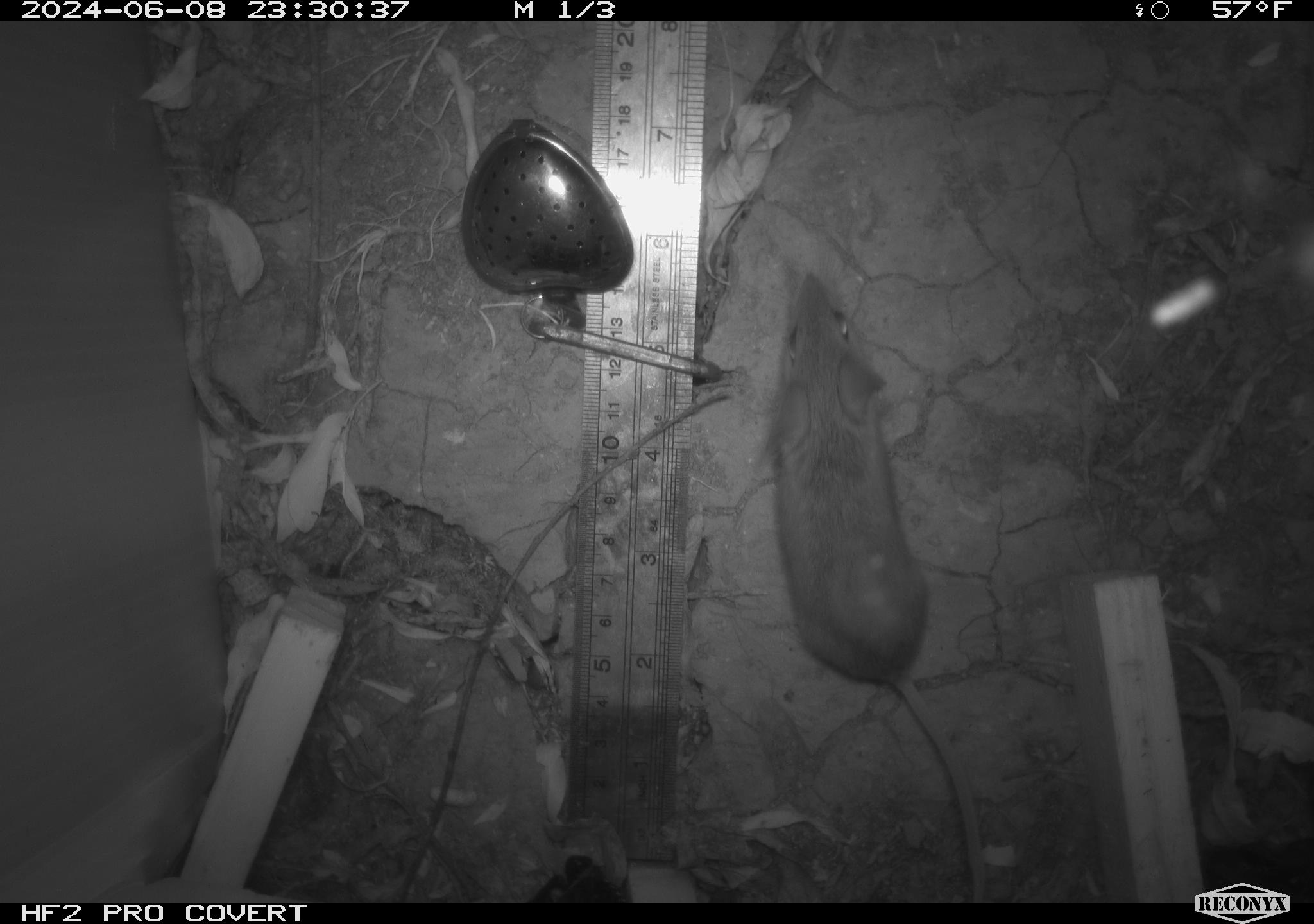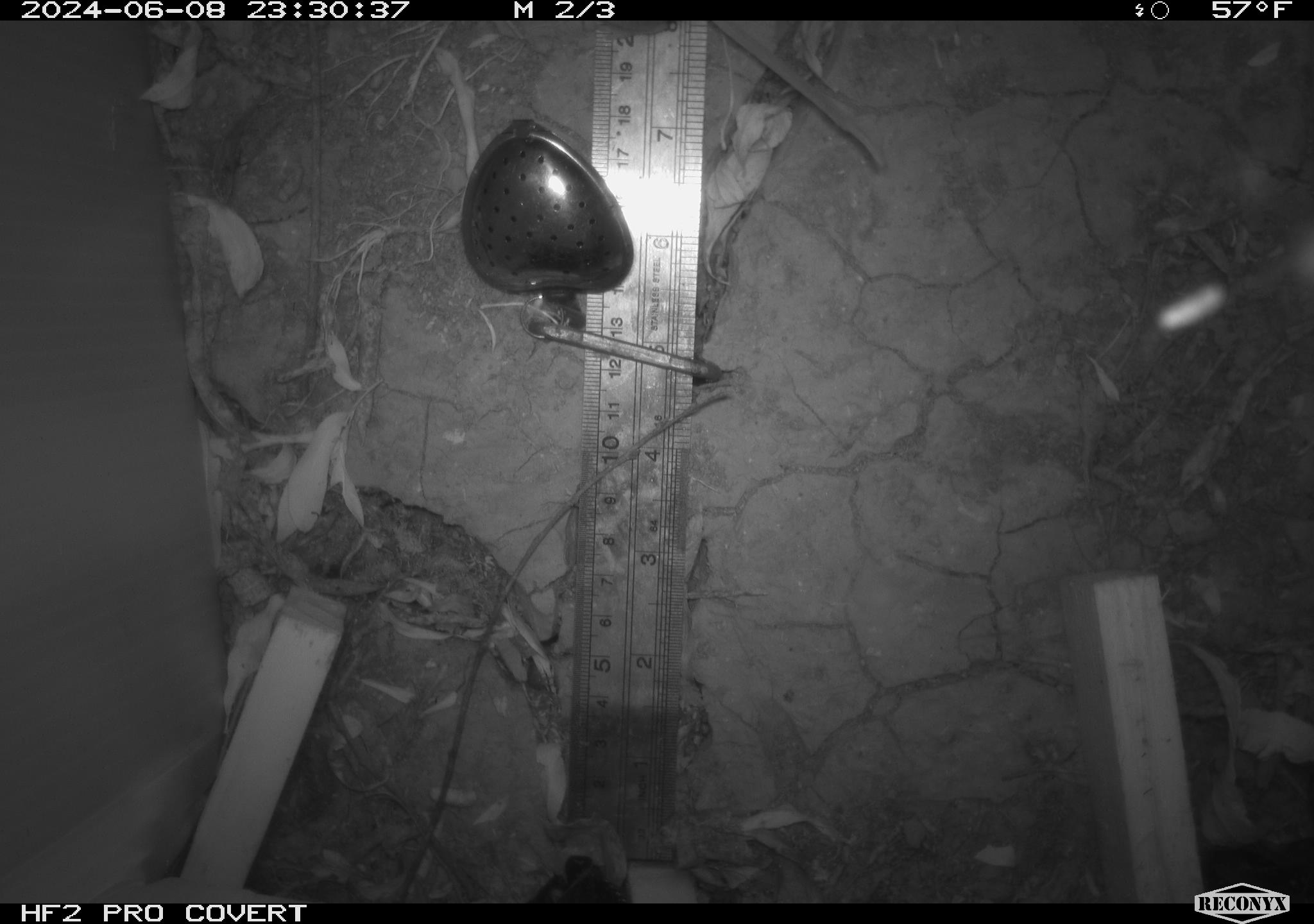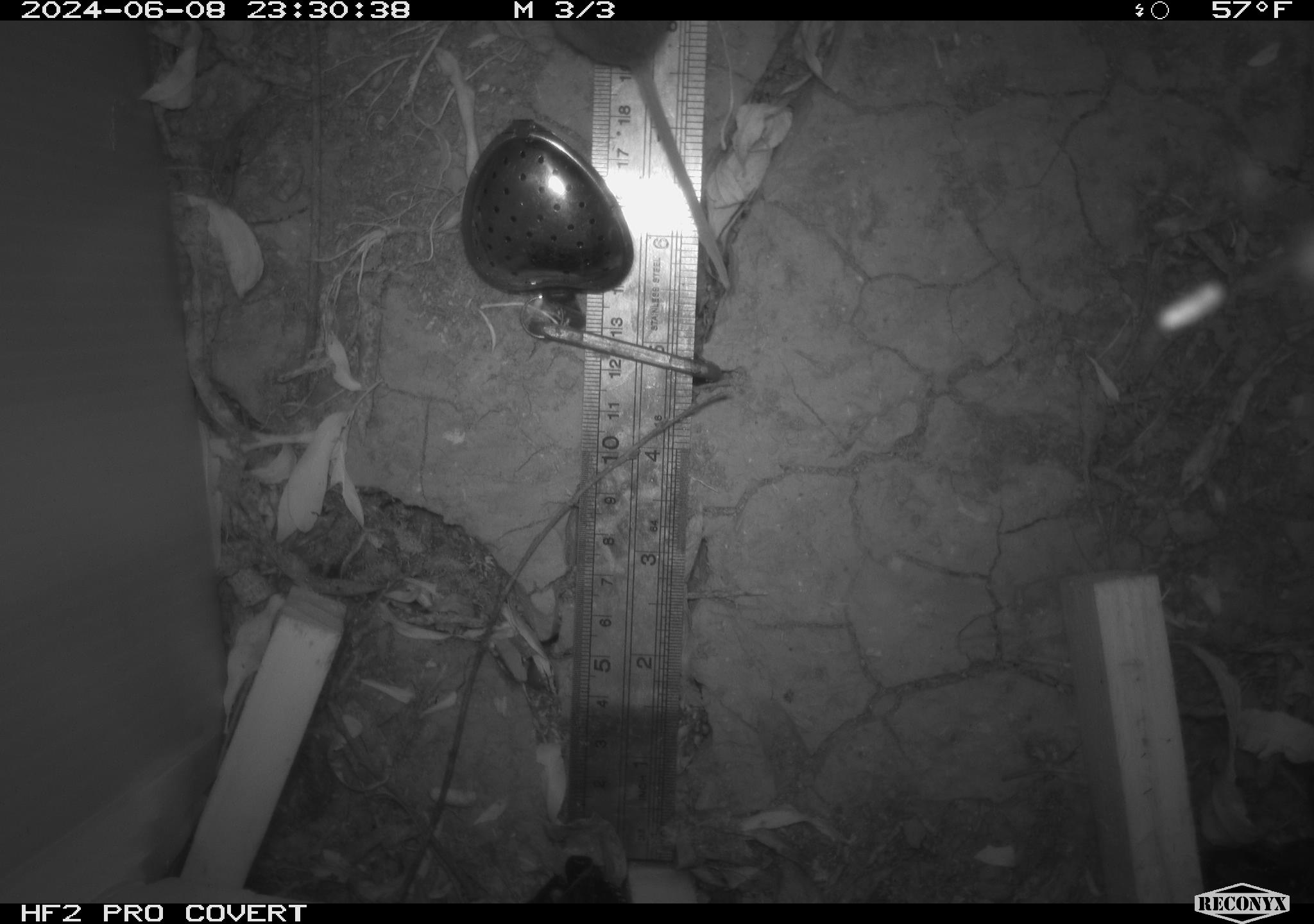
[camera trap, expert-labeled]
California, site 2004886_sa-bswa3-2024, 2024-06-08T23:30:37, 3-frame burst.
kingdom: Animalia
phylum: Chordata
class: Mammalia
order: Rodentia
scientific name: Rodentia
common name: mouse species